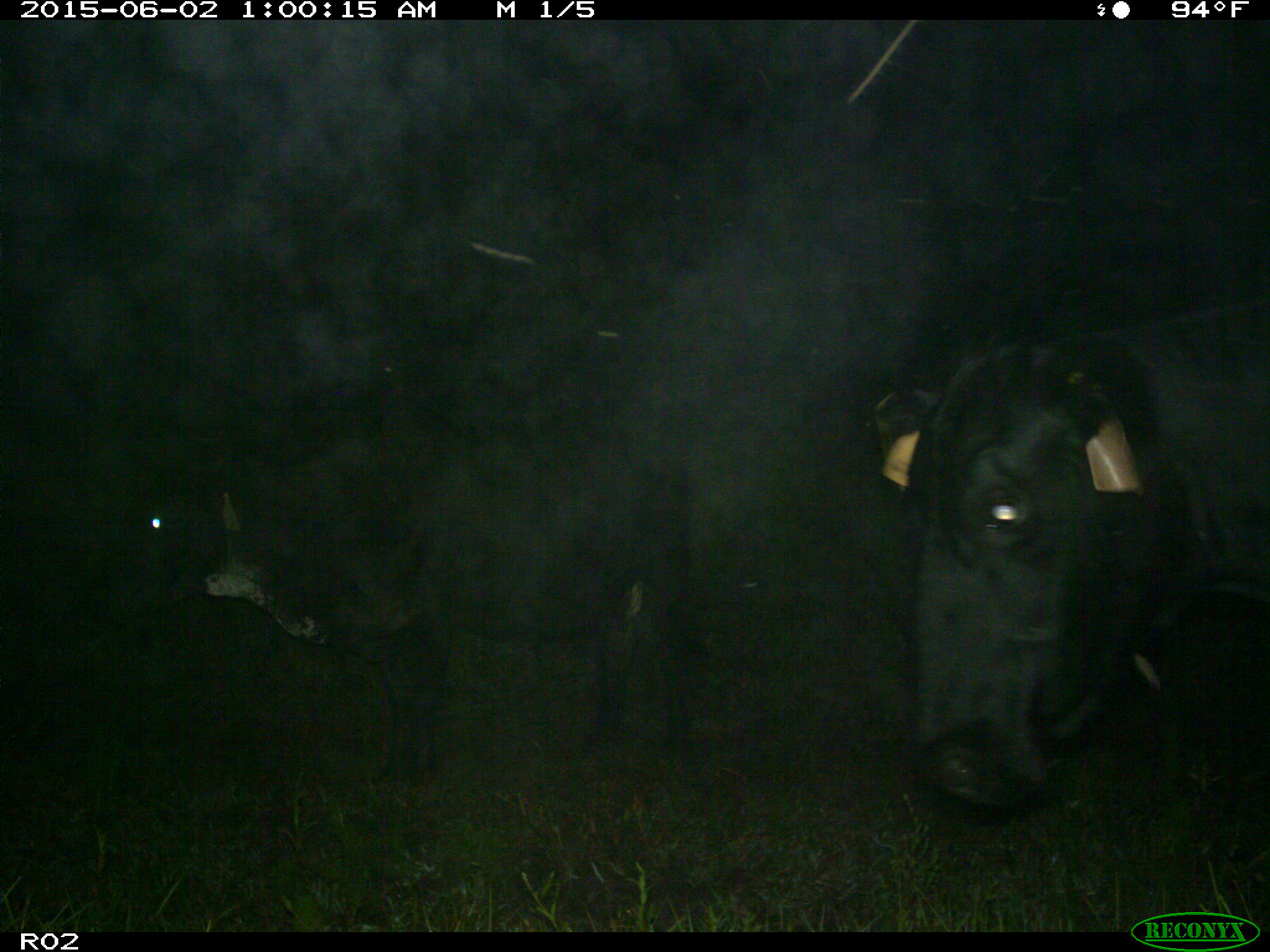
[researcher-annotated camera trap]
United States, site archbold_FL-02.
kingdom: Animalia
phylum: Chordata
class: Mammalia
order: Artiodactyla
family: Bovidae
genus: Bos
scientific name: Bos taurus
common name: domestic cow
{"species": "Bos taurus (domestic cow)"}